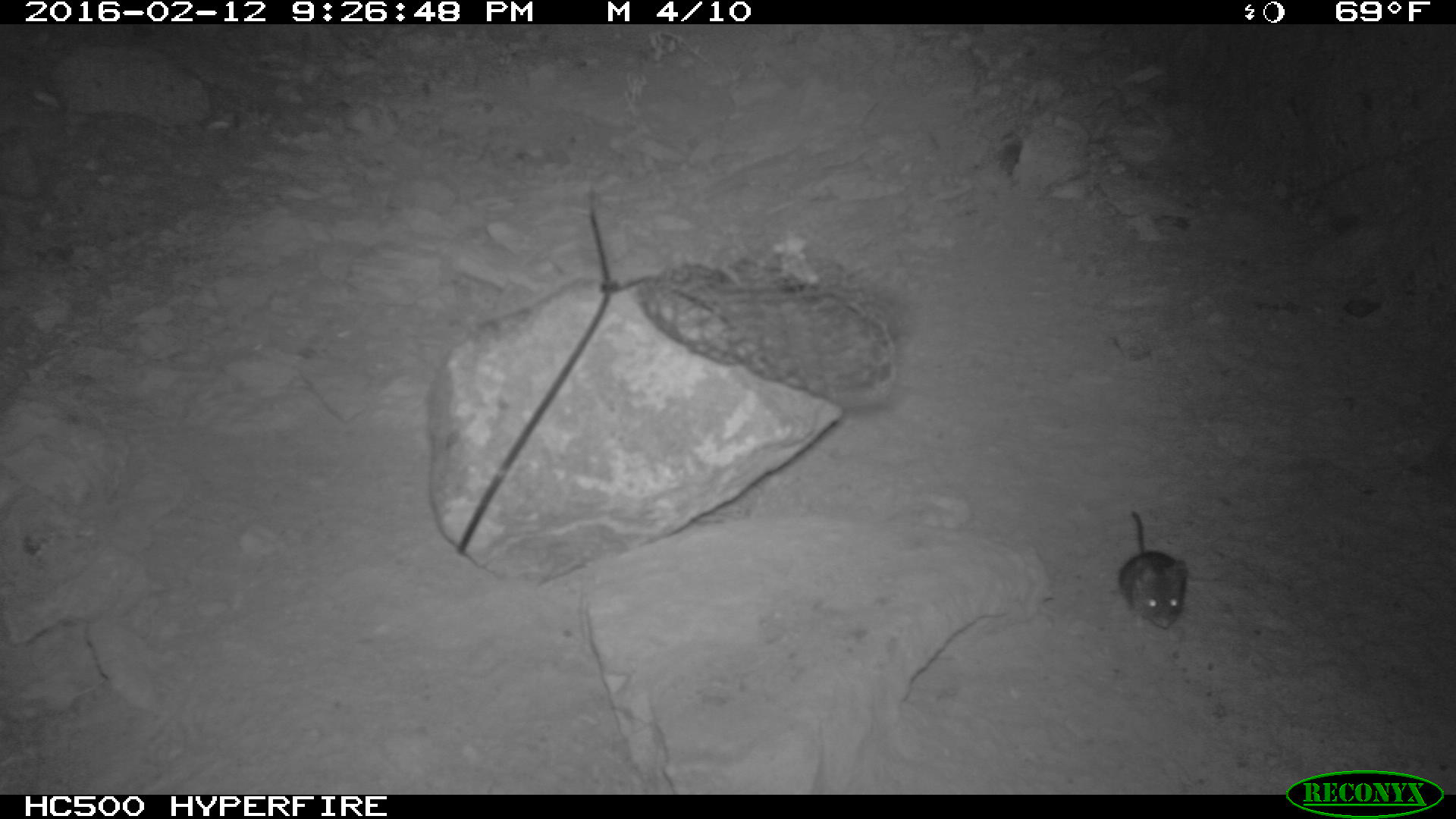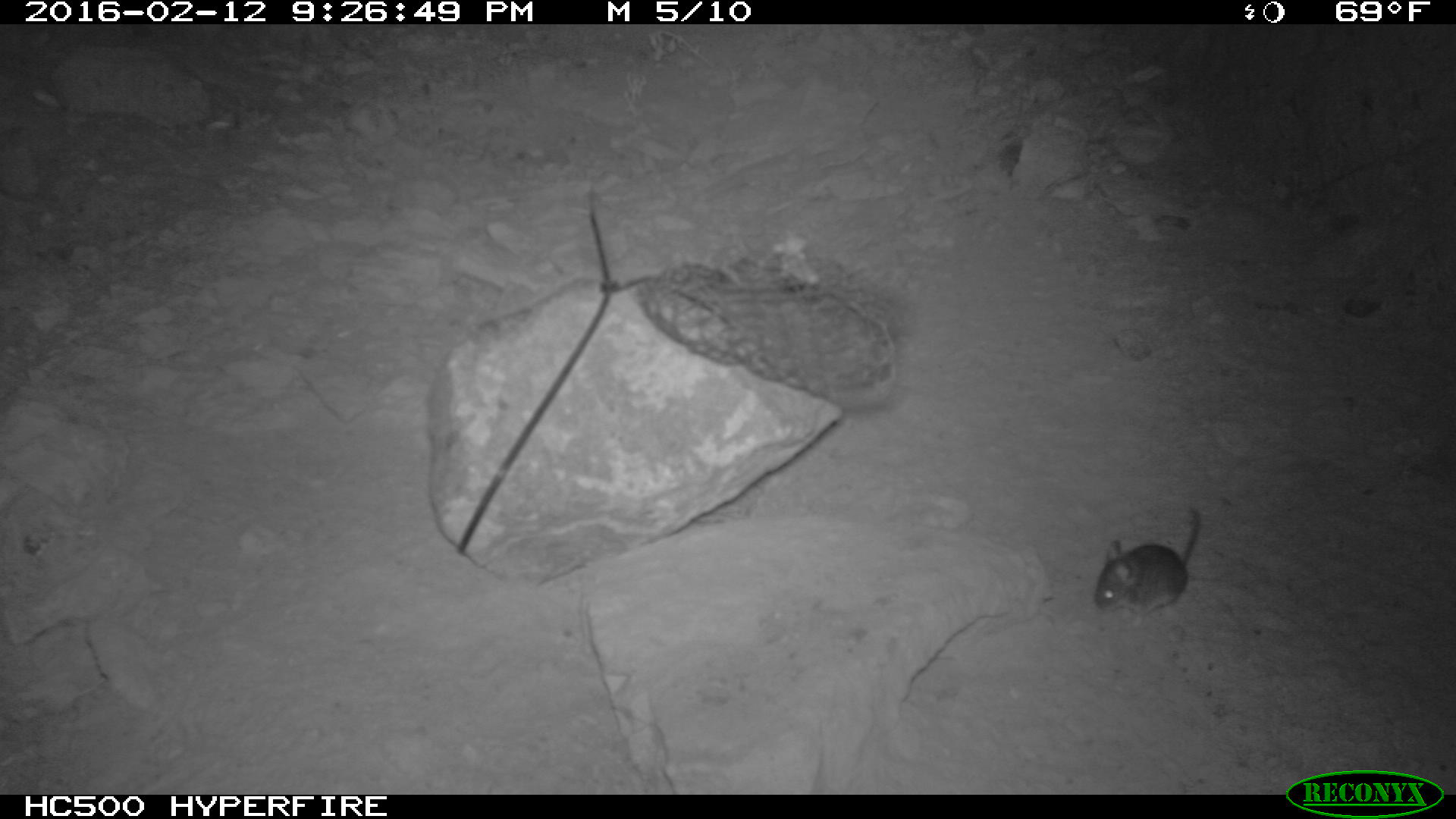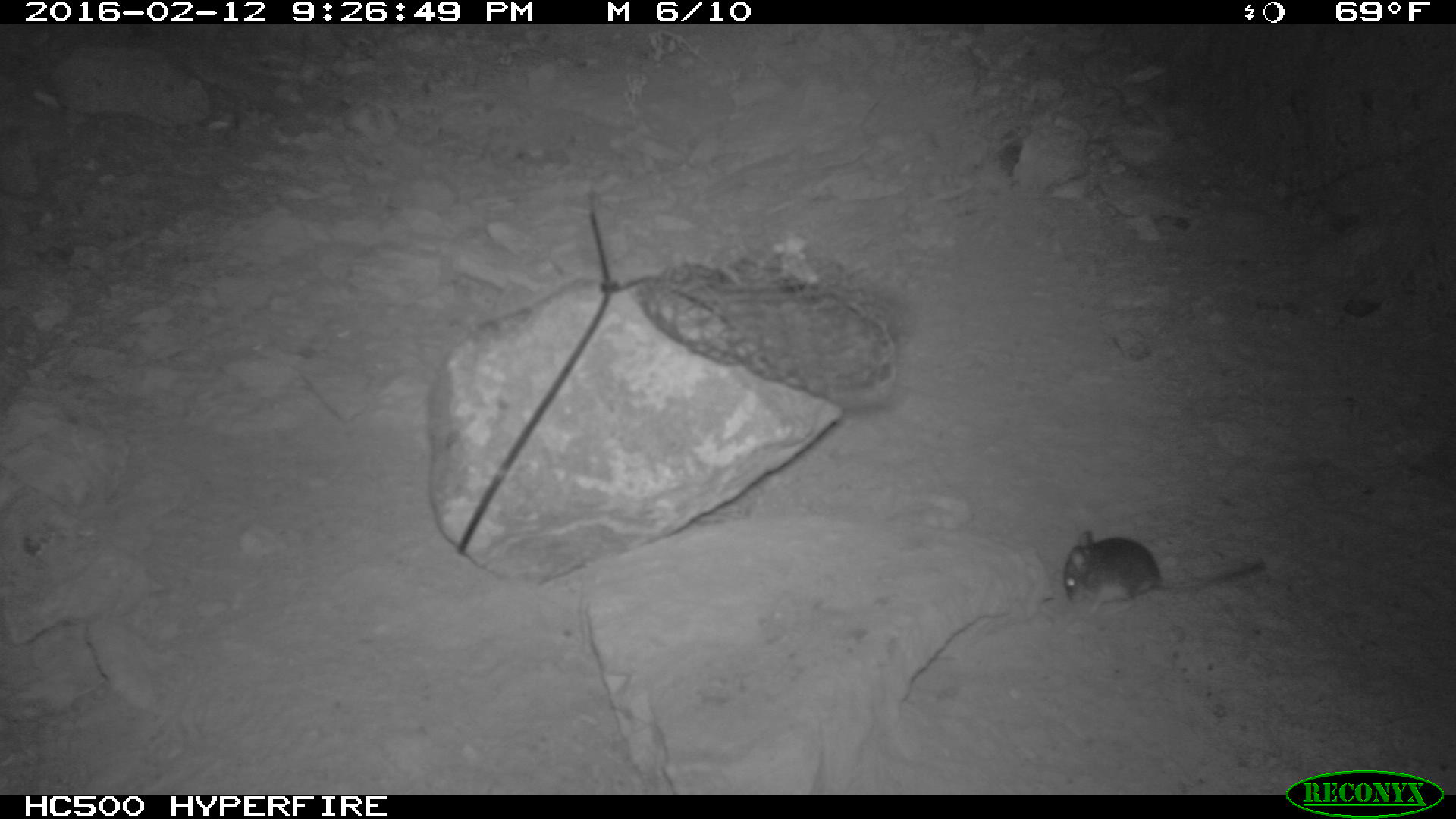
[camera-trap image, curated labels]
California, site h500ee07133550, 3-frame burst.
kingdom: Animalia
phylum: Chordata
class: Mammalia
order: Rodentia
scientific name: Rodentia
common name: rodent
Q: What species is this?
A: Rodent (Rodentia).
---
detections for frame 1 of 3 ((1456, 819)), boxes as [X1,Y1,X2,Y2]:
rodent: [1112,510,1187,629]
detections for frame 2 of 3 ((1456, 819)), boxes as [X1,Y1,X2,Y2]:
rodent: [1094,504,1200,625]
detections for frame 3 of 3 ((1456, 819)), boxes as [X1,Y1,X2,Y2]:
rodent: [1064,528,1265,622]